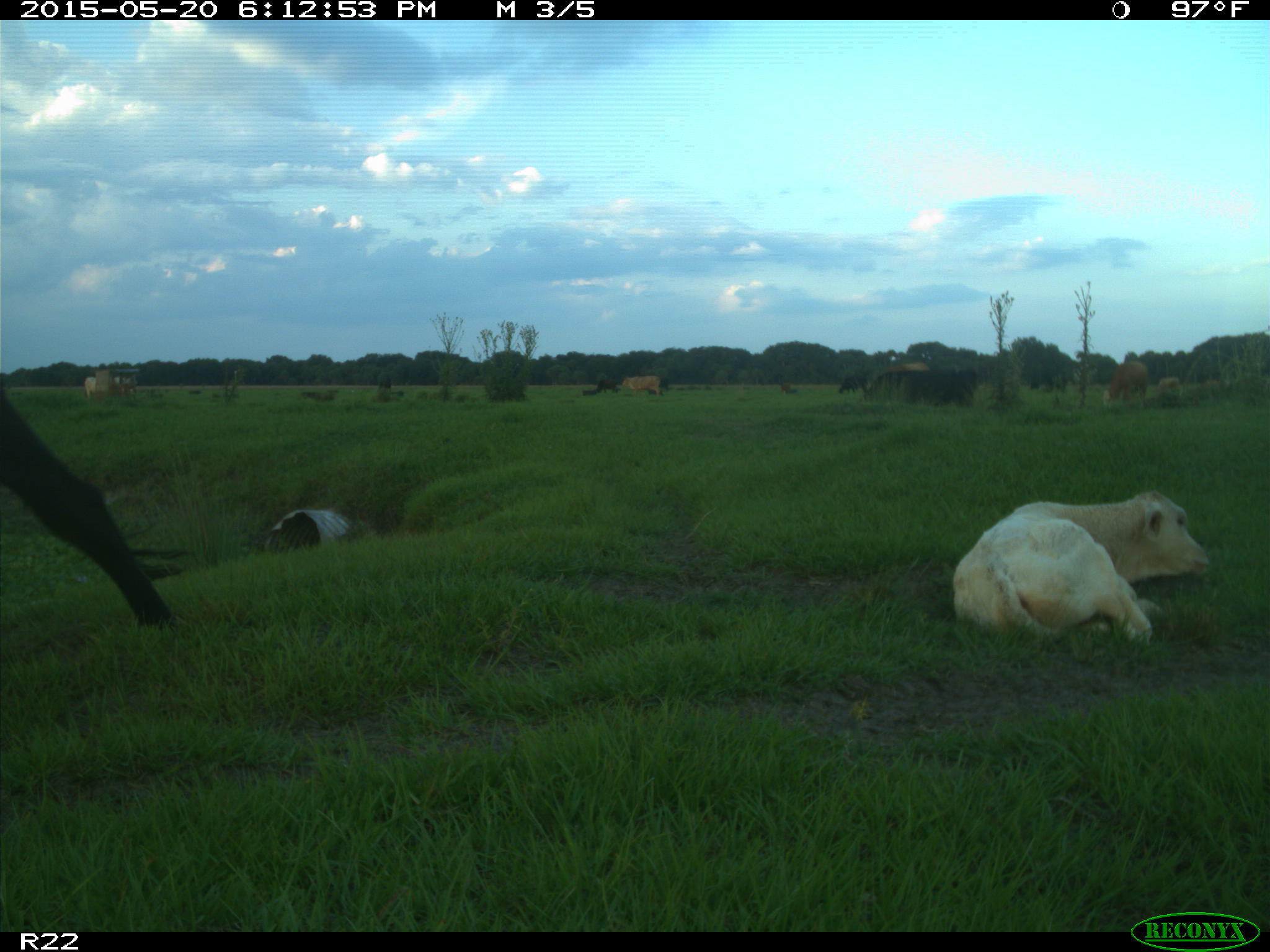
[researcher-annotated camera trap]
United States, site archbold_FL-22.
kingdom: Animalia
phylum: Chordata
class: Mammalia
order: Artiodactyla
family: Bovidae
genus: Bos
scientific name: Bos taurus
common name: domestic cow